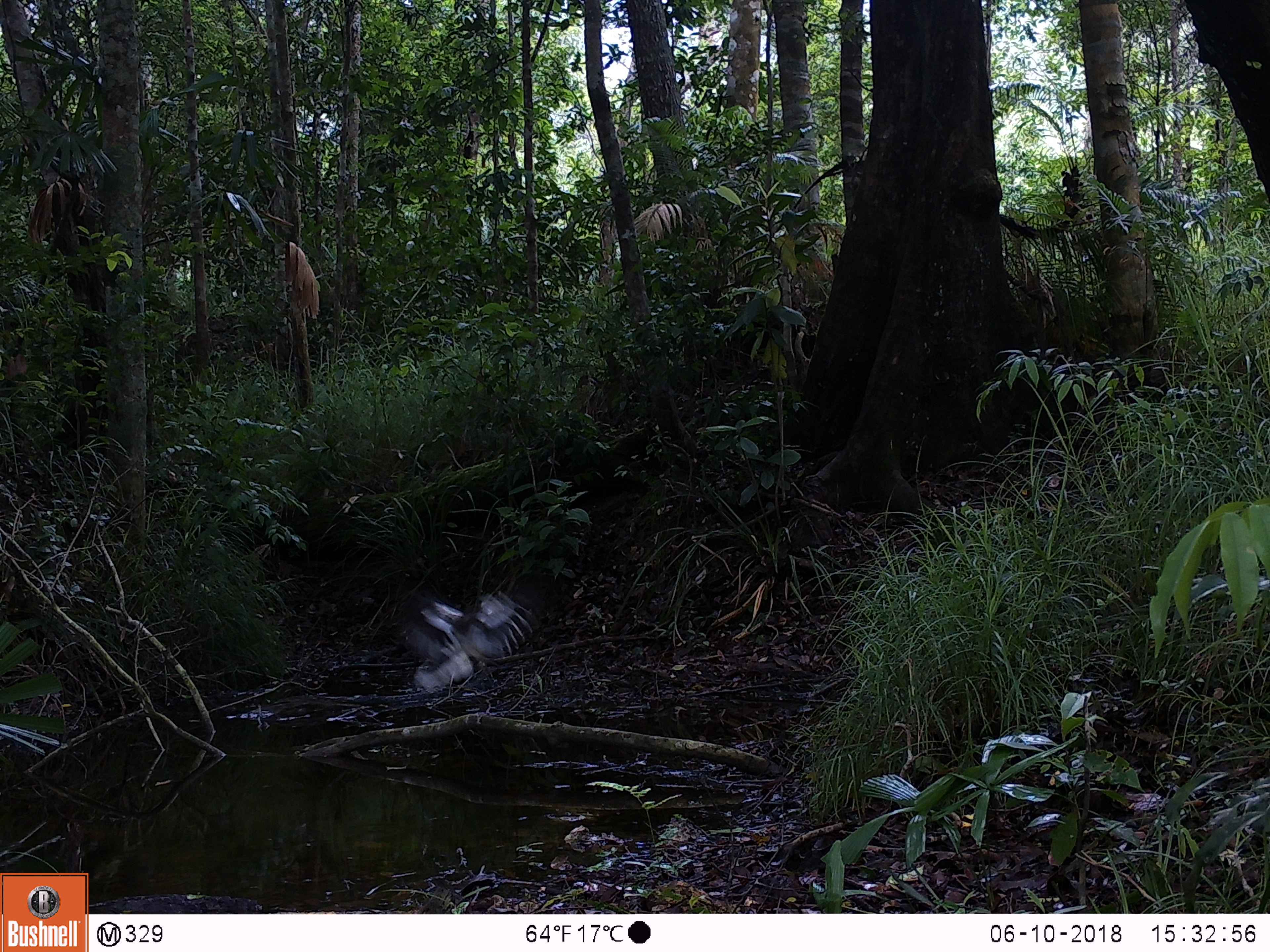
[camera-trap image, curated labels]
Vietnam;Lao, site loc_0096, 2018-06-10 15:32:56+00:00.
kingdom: Animalia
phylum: Chordata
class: Aves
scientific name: Aves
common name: bird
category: unidentified bird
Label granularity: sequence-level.